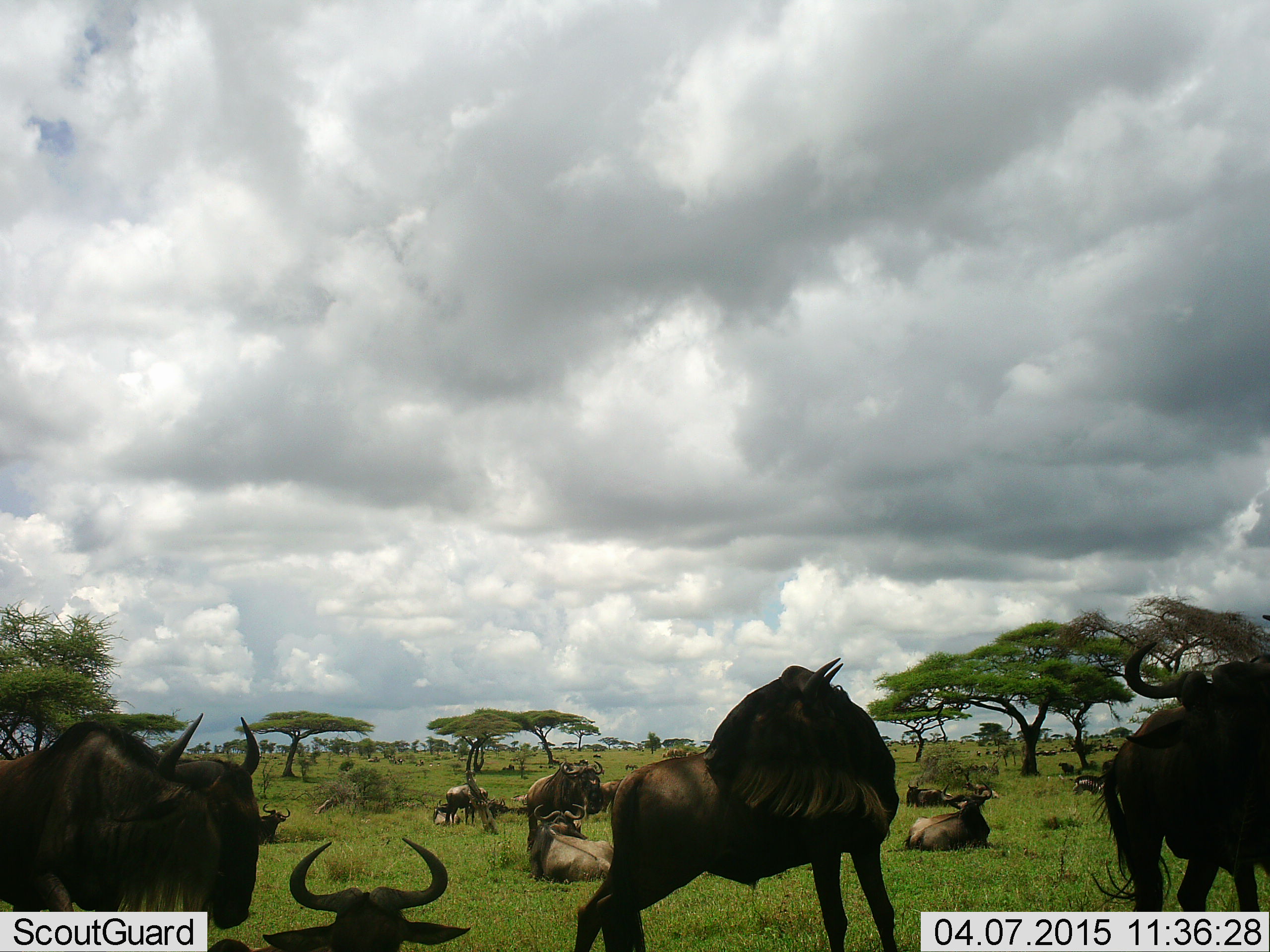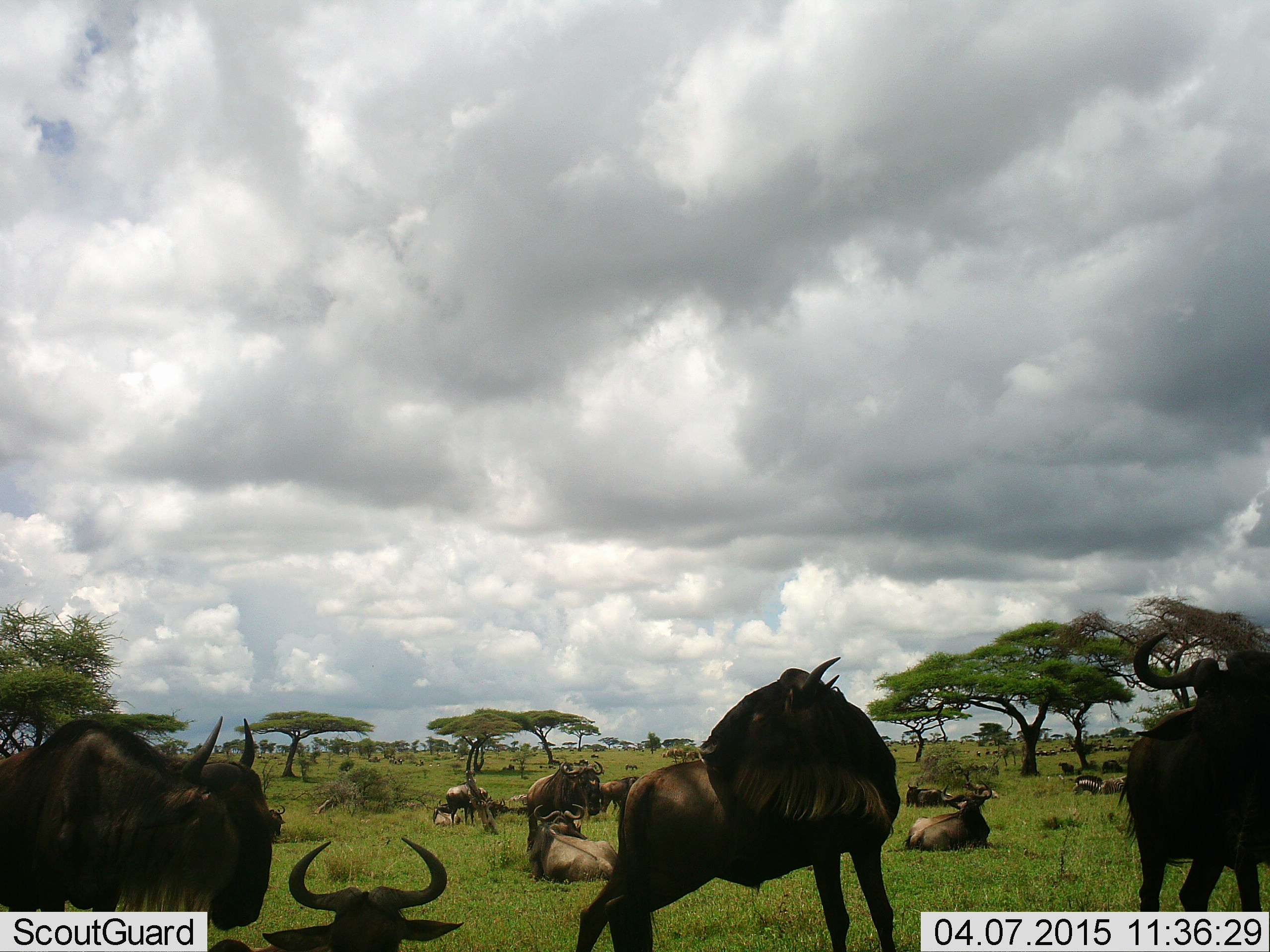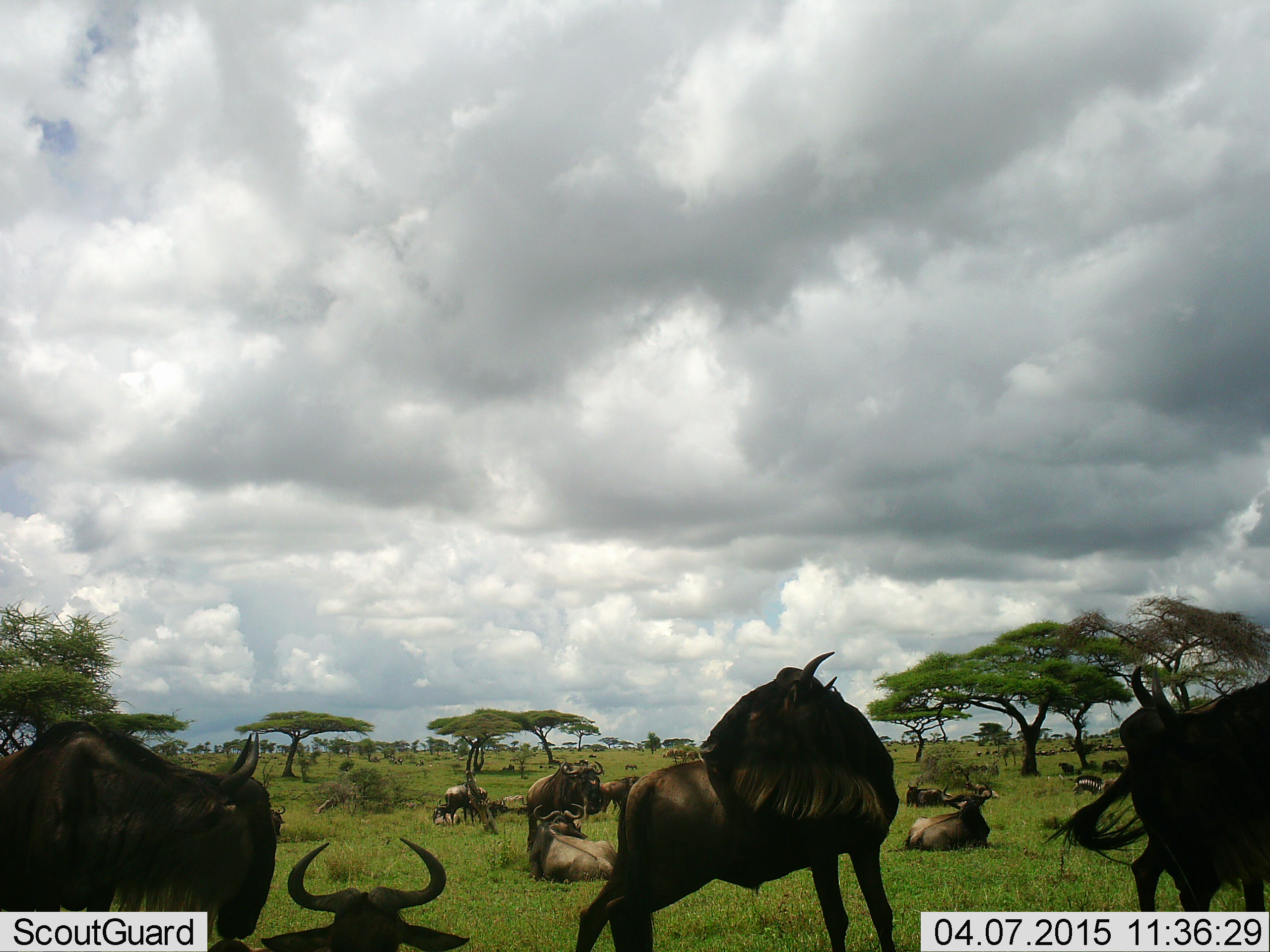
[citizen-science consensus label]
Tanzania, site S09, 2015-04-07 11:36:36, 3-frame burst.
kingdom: Animalia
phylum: Chordata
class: Mammalia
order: Artiodactyla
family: Bovidae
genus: Connochaetes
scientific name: Connochaetes taurinus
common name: blue wildebeest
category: wildebeest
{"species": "wildebeest (blue wildebeest) (Connochaetes taurinus)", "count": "11-50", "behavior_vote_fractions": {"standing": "90%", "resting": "100%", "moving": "10%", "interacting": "30%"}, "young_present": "0%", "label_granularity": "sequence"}